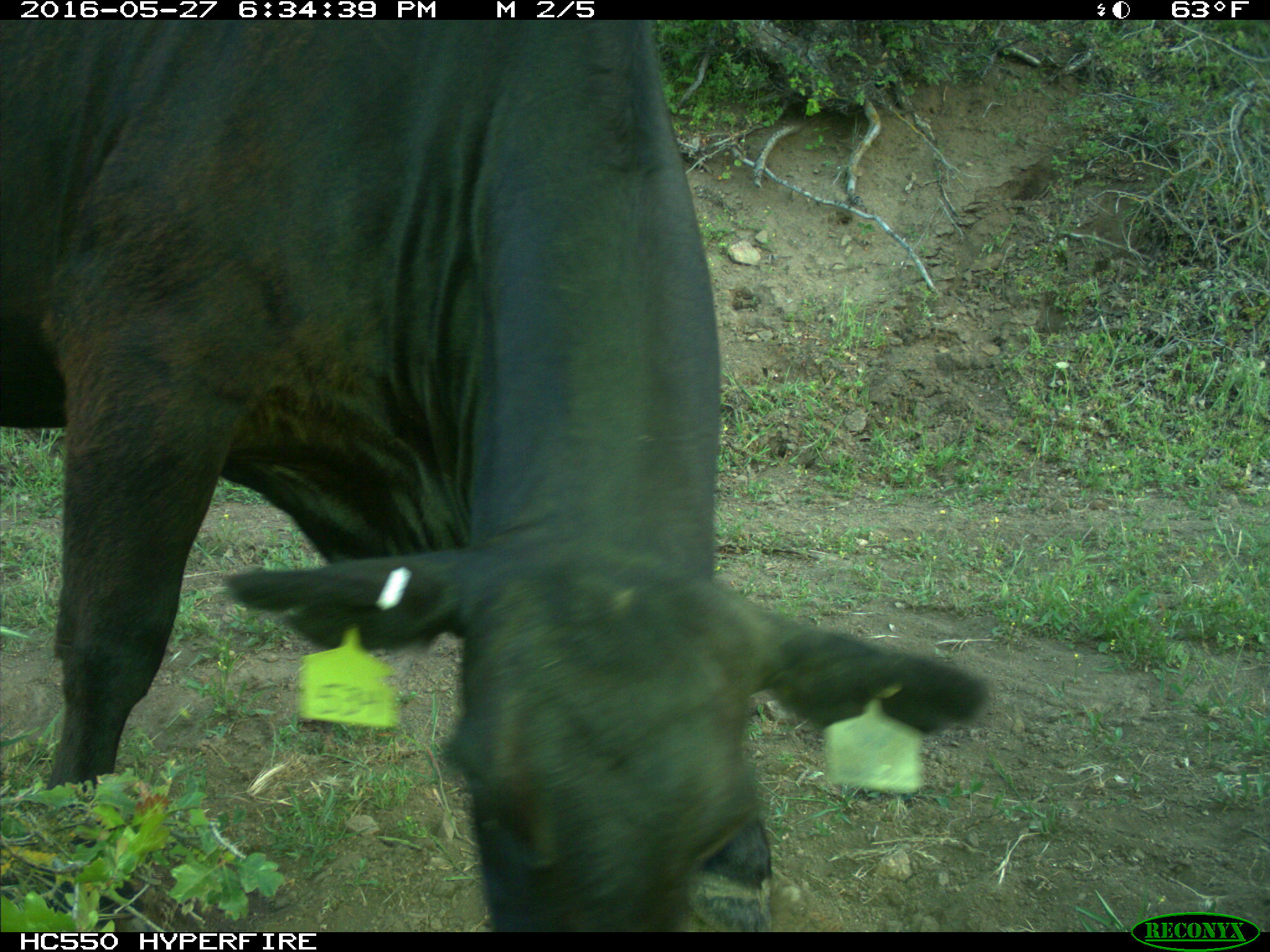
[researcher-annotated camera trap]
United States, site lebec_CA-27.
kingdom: Animalia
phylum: Chordata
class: Mammalia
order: Artiodactyla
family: Bovidae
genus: Bos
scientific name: Bos taurus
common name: domestic cow